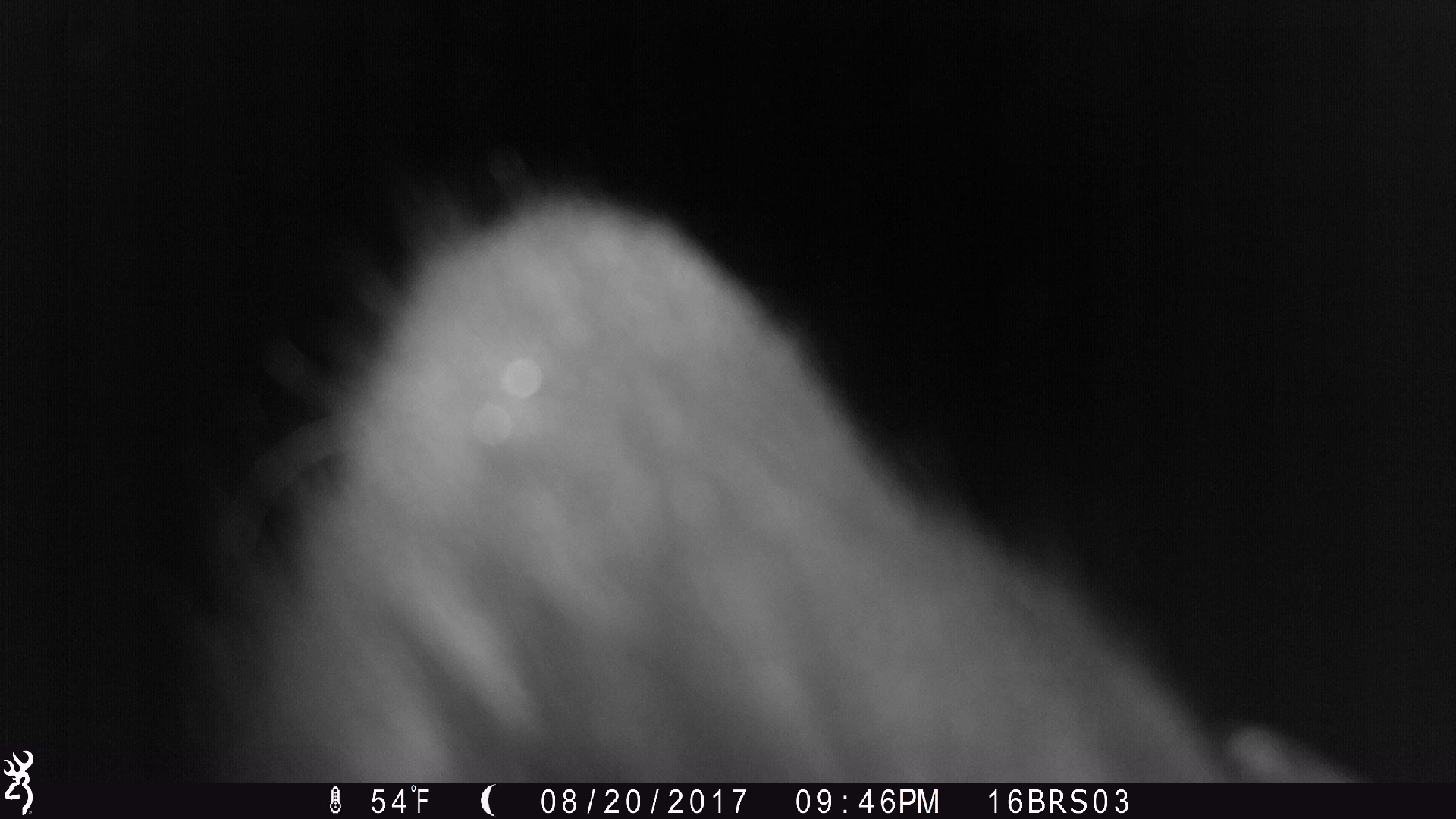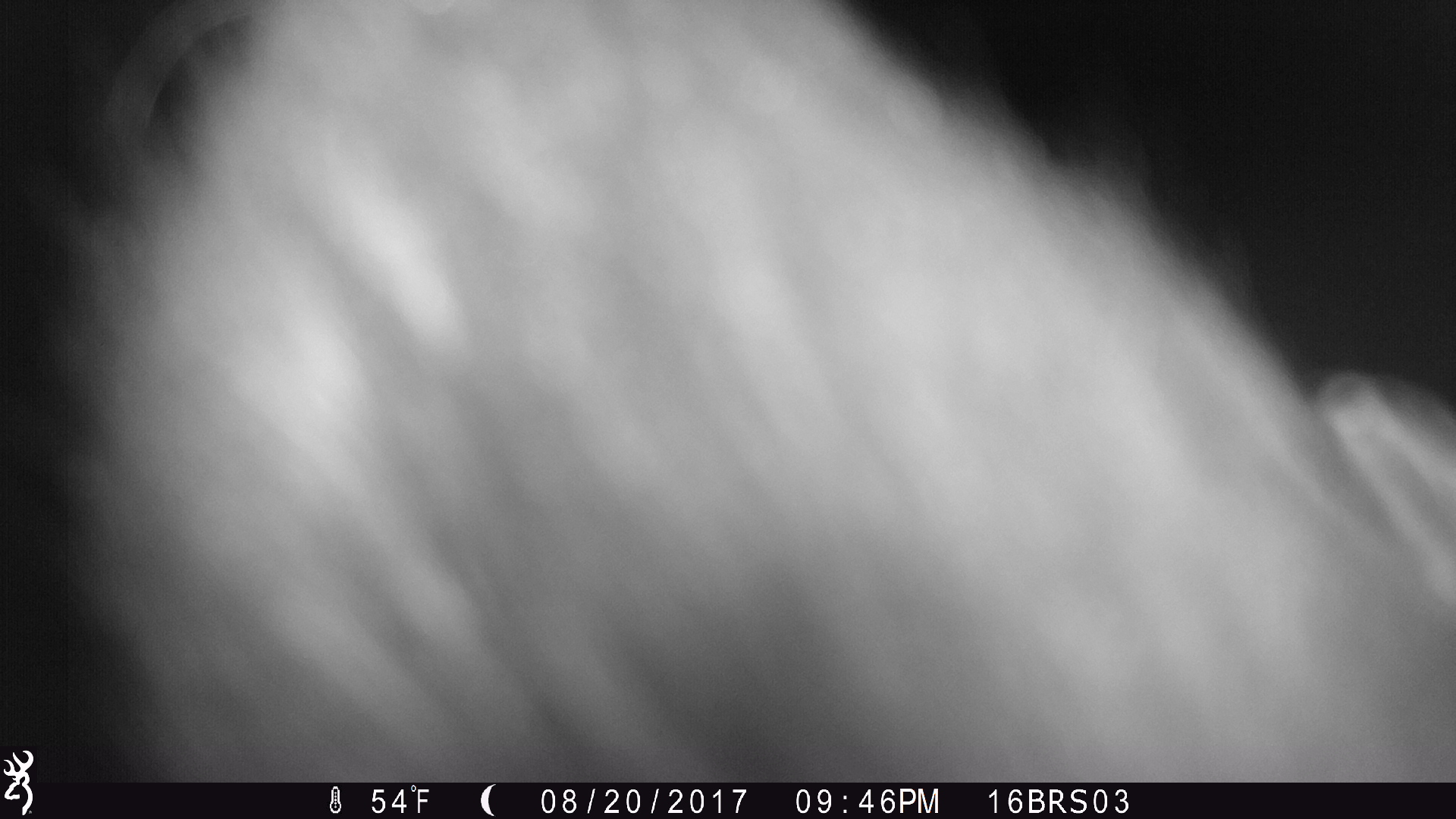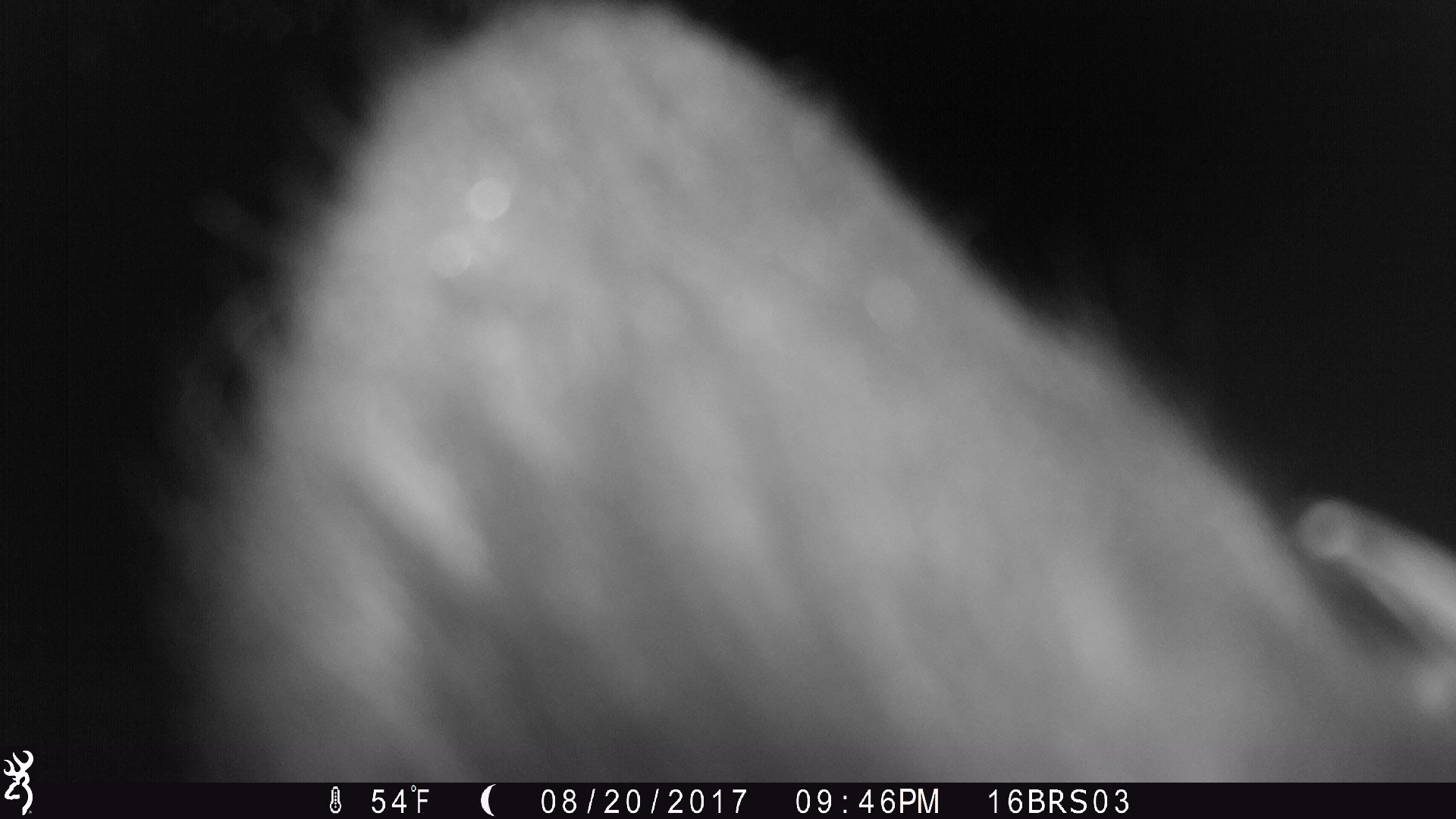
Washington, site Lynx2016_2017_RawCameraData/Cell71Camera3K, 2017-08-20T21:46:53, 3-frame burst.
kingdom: Animalia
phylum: Chordata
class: Mammalia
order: Artiodactyla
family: Bovidae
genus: Bos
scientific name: Bos taurus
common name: domestic cattle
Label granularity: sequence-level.